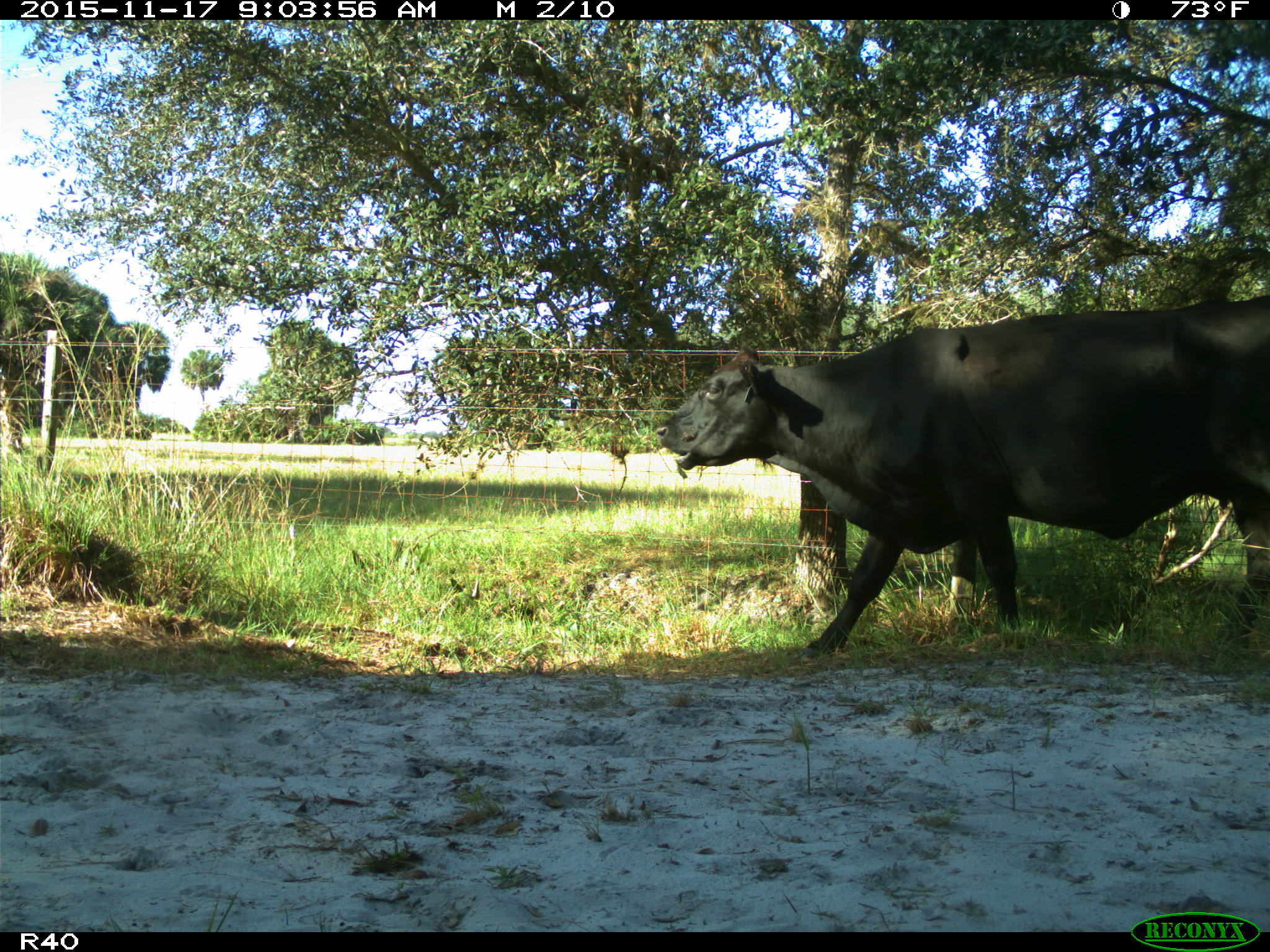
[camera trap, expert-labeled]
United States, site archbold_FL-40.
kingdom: Animalia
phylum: Chordata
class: Mammalia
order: Artiodactyla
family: Bovidae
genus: Bos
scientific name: Bos taurus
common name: domestic cow